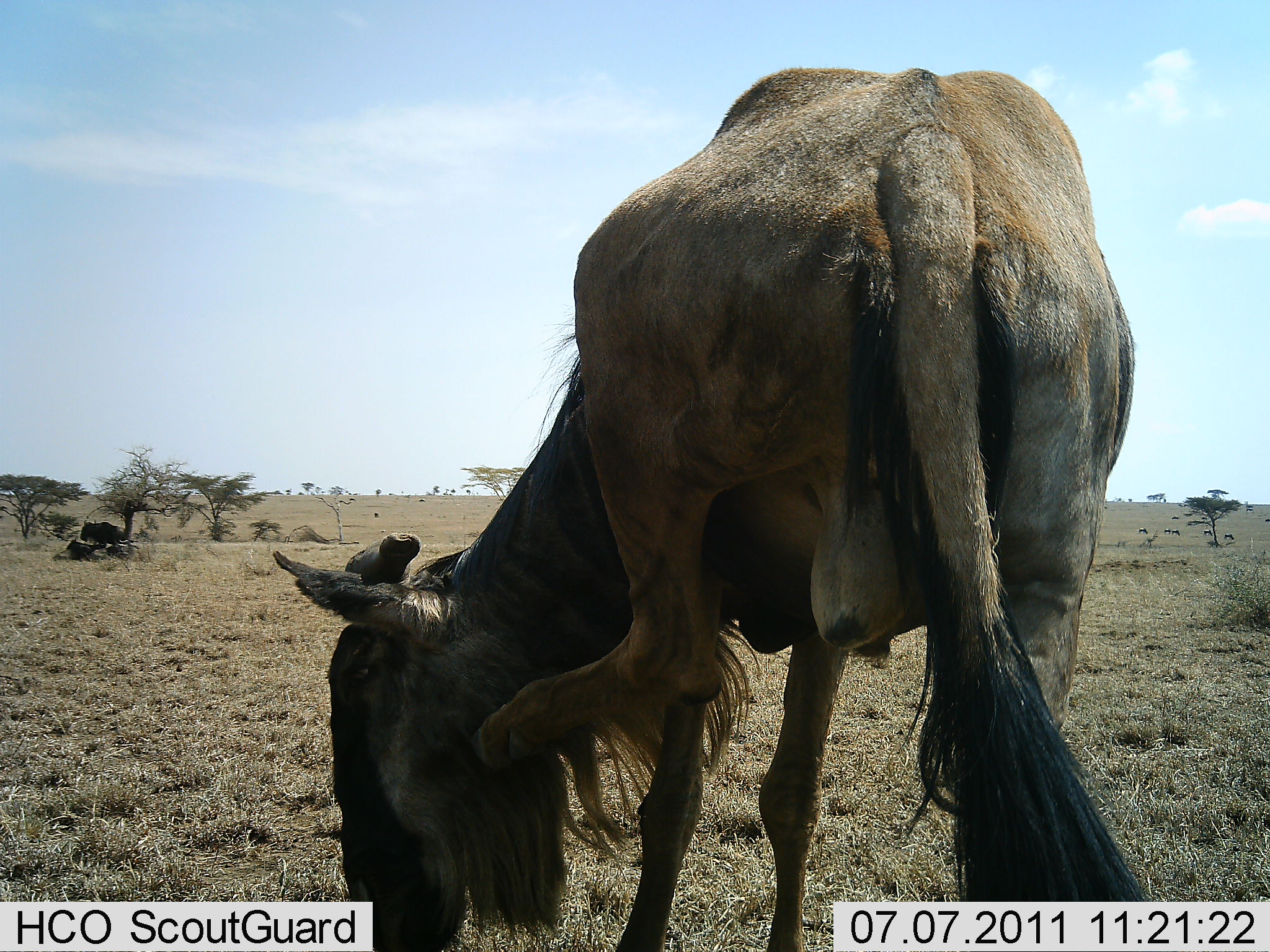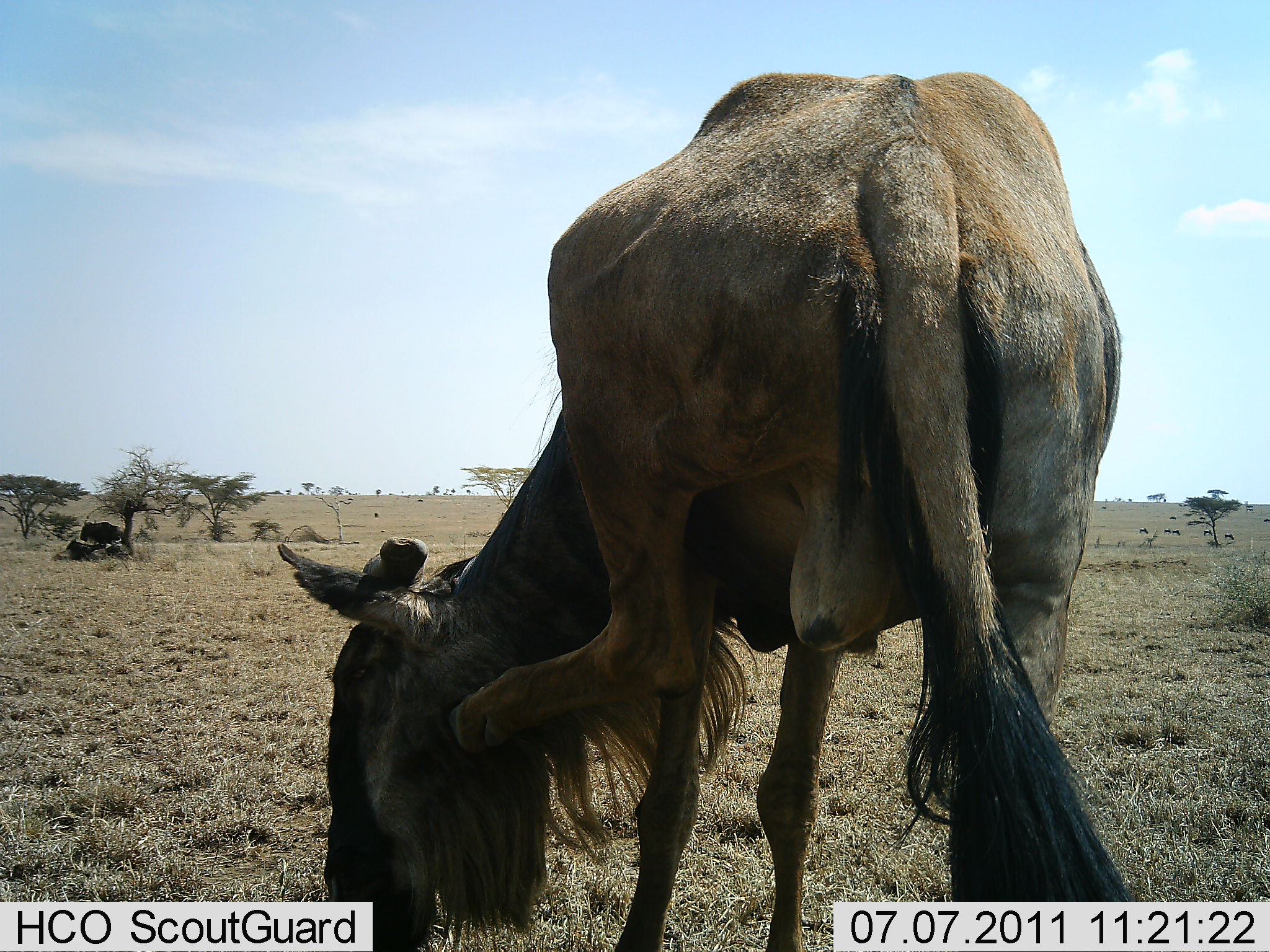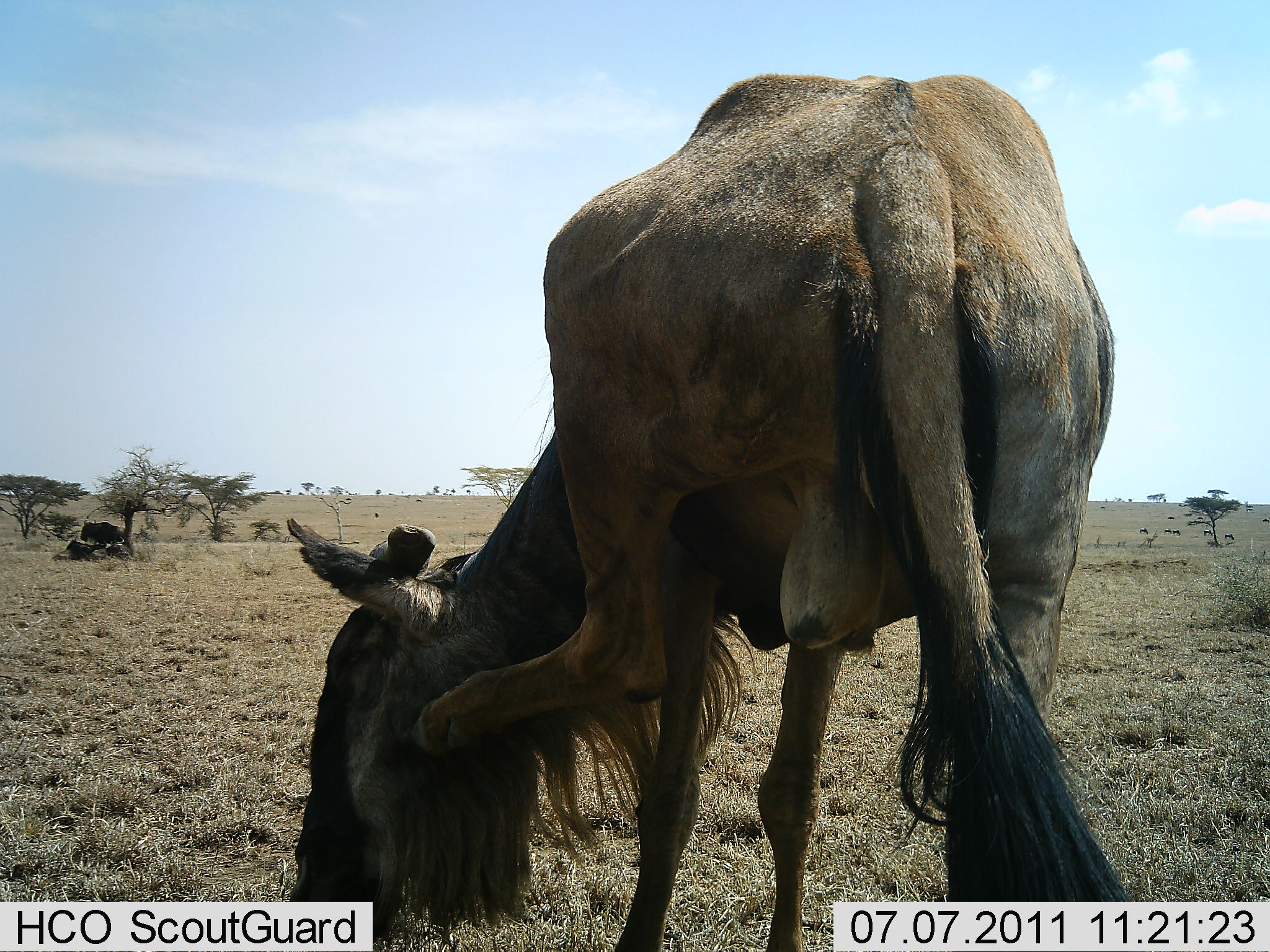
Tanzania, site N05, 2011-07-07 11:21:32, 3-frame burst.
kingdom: Animalia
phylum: Chordata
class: Mammalia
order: Artiodactyla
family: Bovidae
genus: Connochaetes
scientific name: Connochaetes taurinus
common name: blue wildebeest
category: wildebeest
Wildebeest (blue wildebeest) (Connochaetes taurinus), count 3. Behavior (volunteer vote fractions): standing 82%, resting 64%, moving 18%, interacting 0%. Young present (vote fraction): 0%. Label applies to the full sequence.